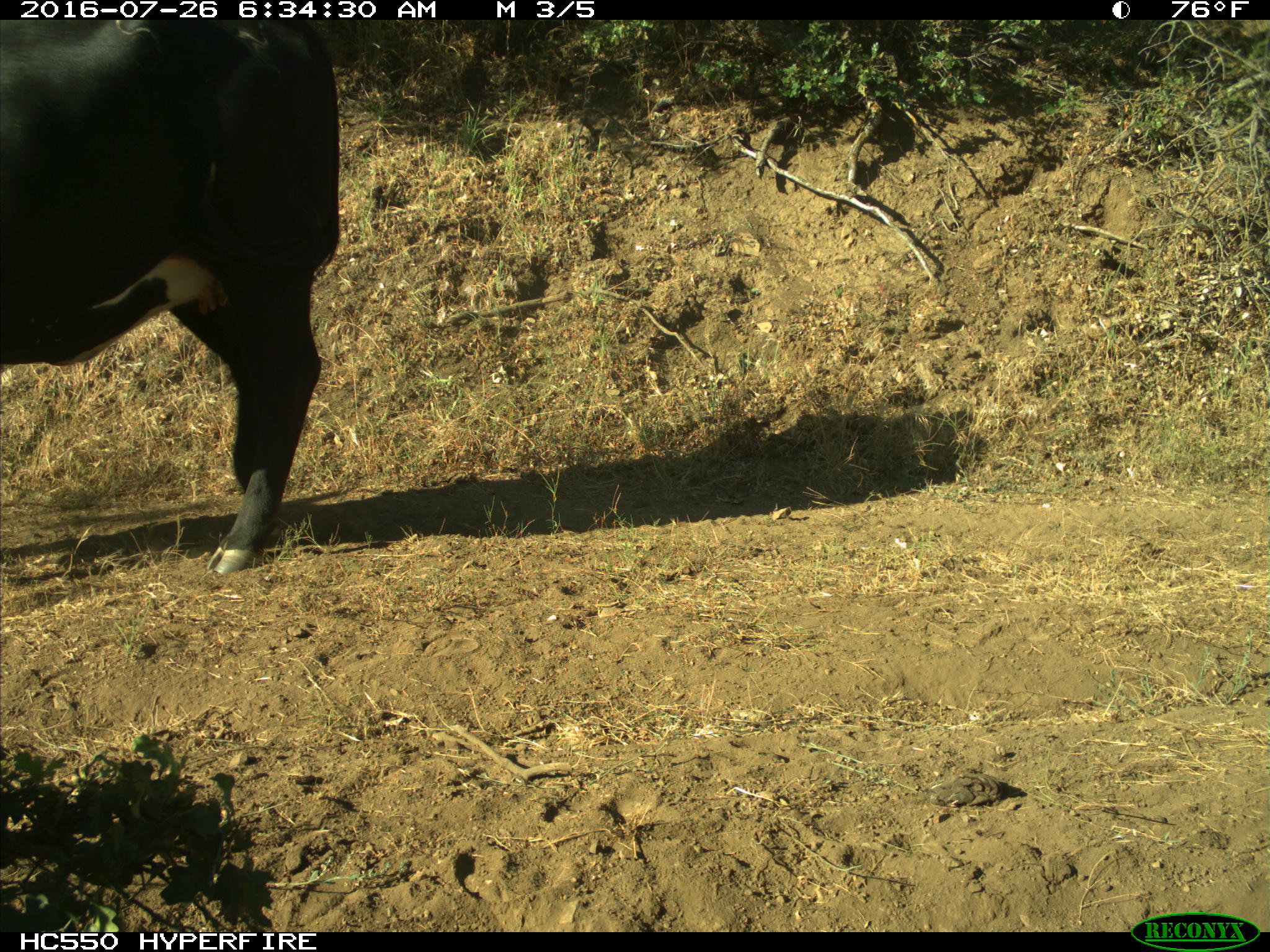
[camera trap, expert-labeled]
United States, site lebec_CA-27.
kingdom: Animalia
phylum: Chordata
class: Mammalia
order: Artiodactyla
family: Bovidae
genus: Bos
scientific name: Bos taurus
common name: domestic cow